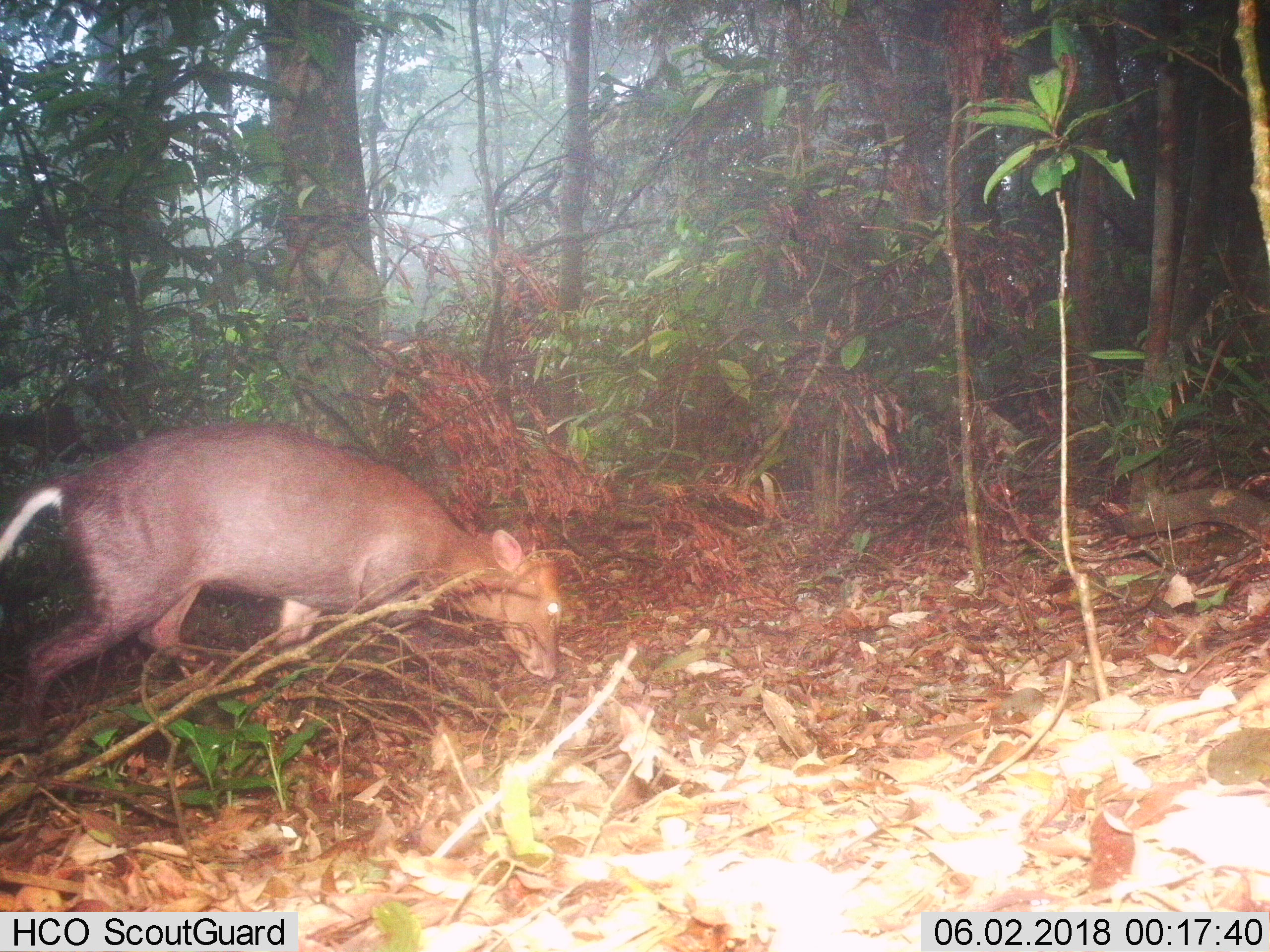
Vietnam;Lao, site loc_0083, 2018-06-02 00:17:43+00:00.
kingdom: Animalia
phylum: Chordata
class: Mammalia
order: Artiodactyla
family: Cervidae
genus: Muntiacus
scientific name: Muntiacus rooseveltorum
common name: roosevelt's muntjac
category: roosevelts muntjac group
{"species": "roosevelts muntjac group (roosevelt's muntjac) (Muntiacus rooseveltorum)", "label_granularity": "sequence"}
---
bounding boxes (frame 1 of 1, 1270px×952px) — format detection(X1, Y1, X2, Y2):
roosevelts muntjac group: detection(0, 422, 561, 748)